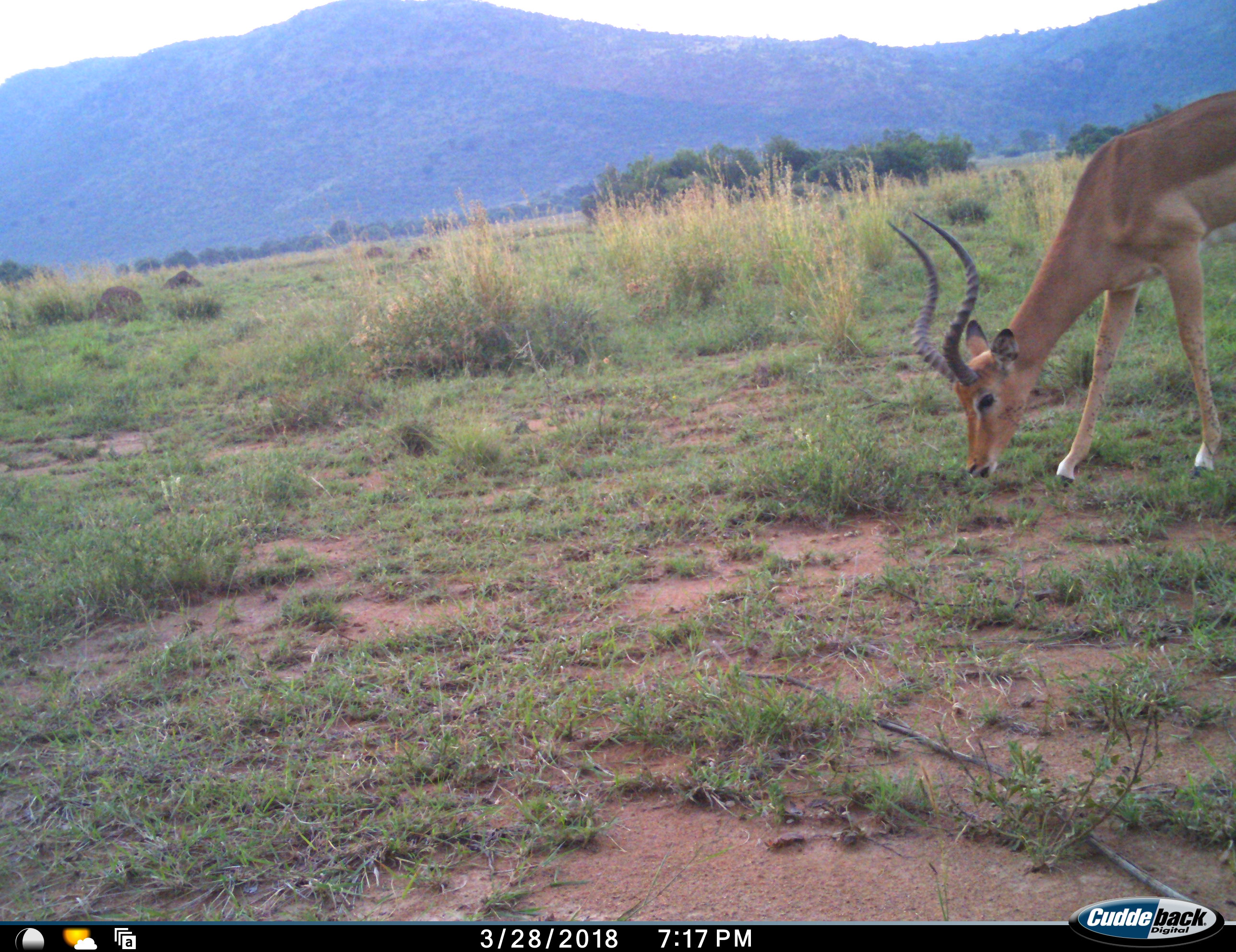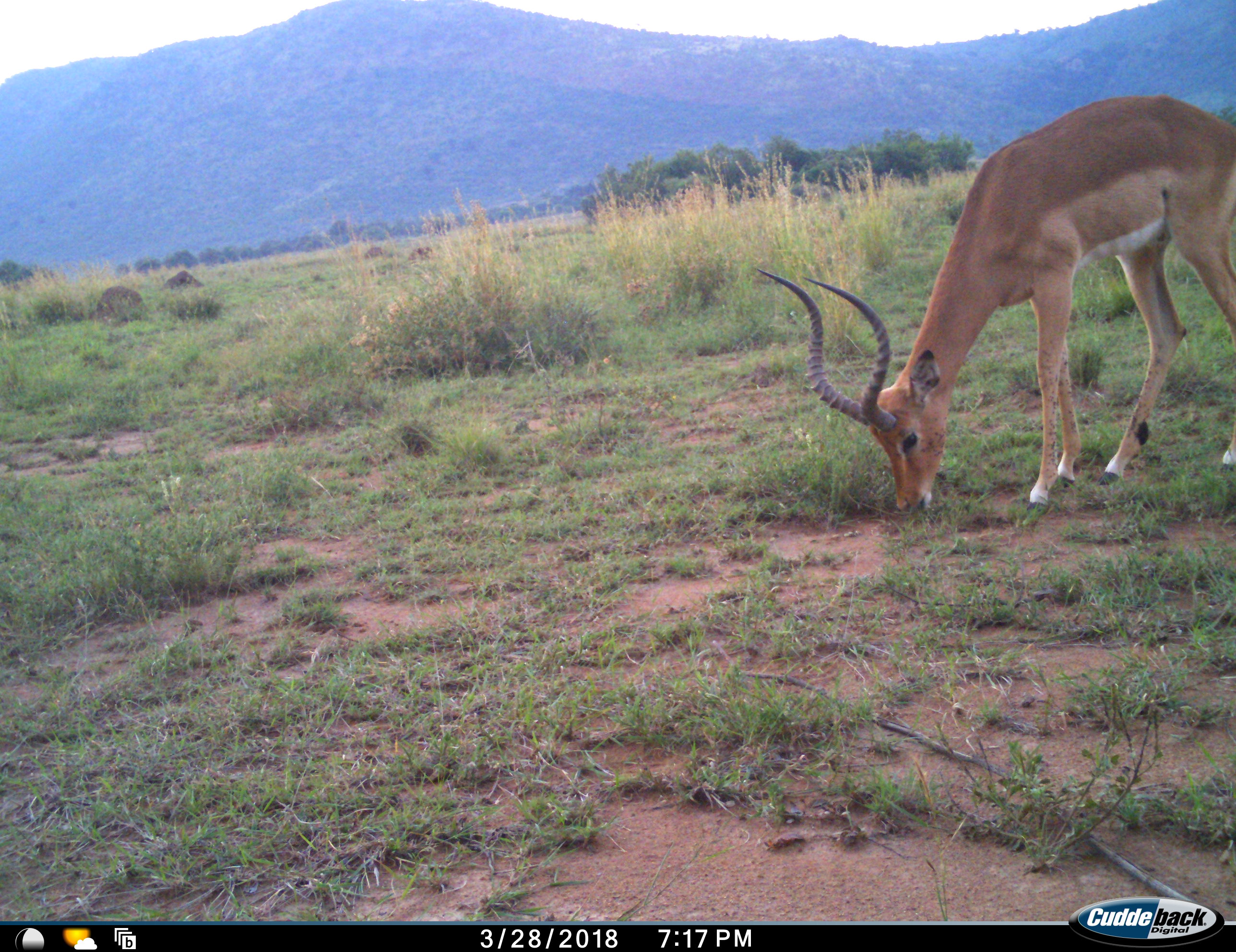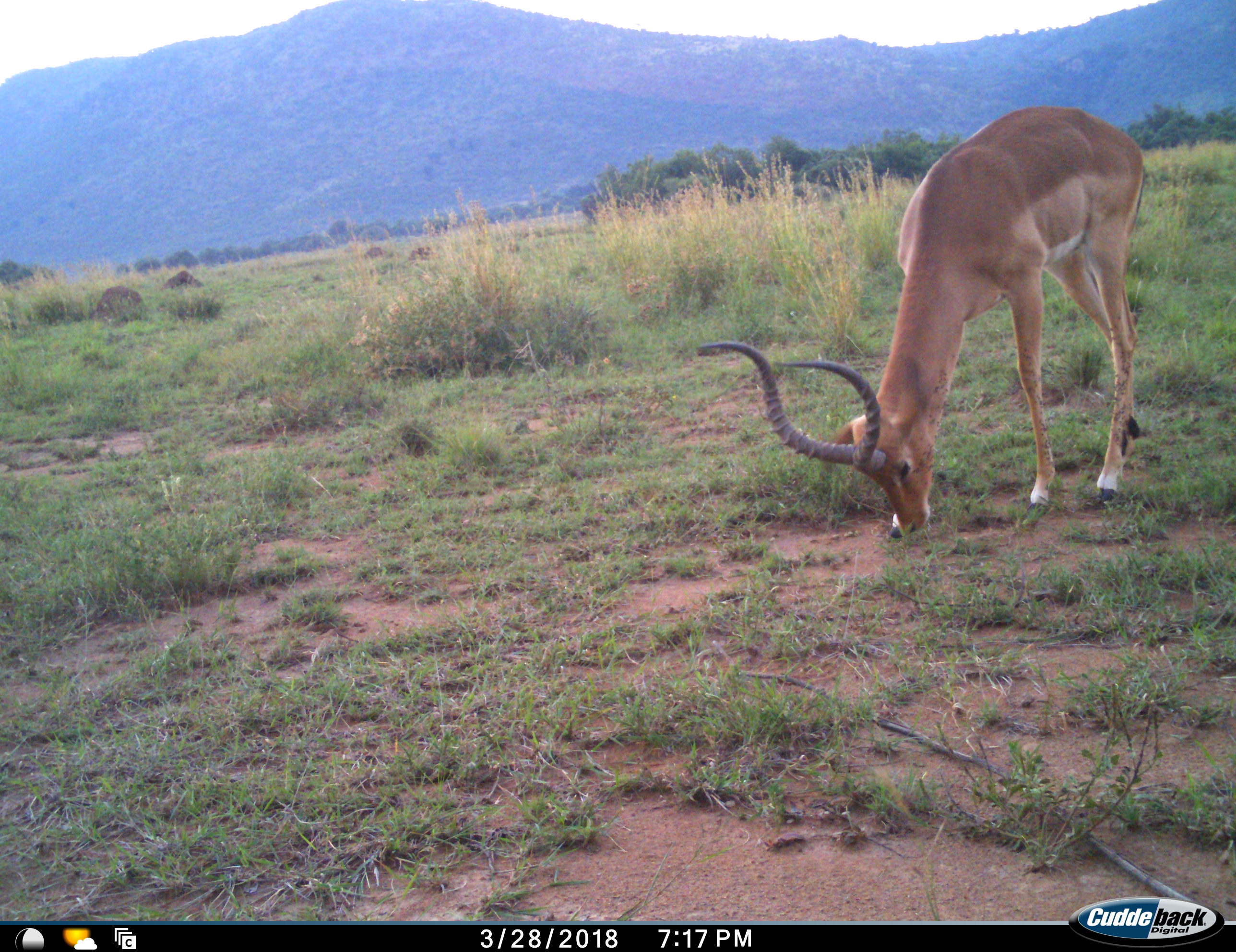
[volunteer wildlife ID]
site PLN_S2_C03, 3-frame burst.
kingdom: Animalia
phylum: Chordata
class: Mammalia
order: Artiodactyla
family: Bovidae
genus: Aepyceros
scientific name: Aepyceros melampus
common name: impala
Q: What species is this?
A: Impala (Aepyceros melampus).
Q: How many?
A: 1.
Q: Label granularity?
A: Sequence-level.